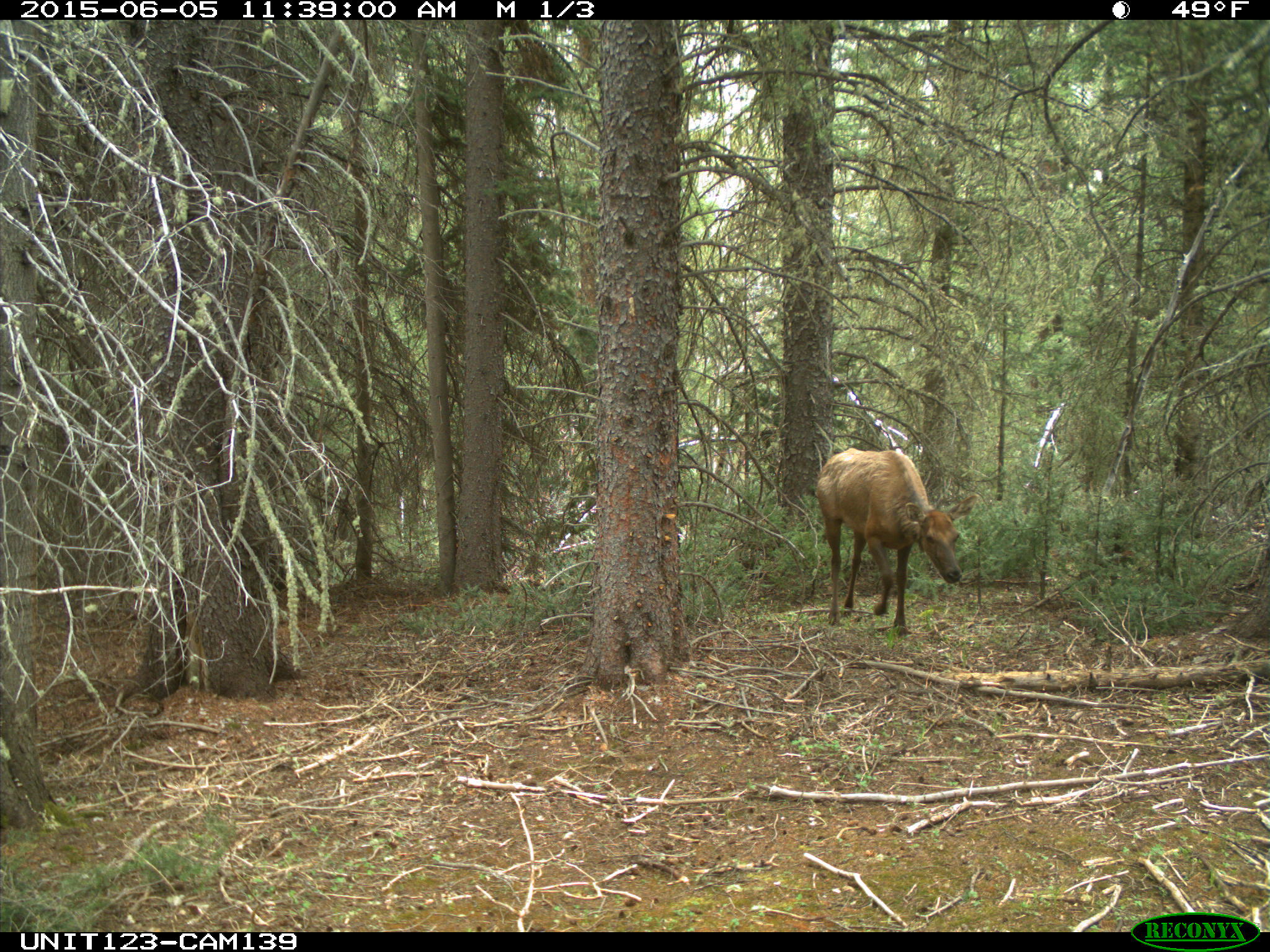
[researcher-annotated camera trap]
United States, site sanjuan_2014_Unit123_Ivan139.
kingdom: Animalia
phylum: Chordata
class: Mammalia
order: Artiodactyla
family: Cervidae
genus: Cervus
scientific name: Cervus elaphus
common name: red deer